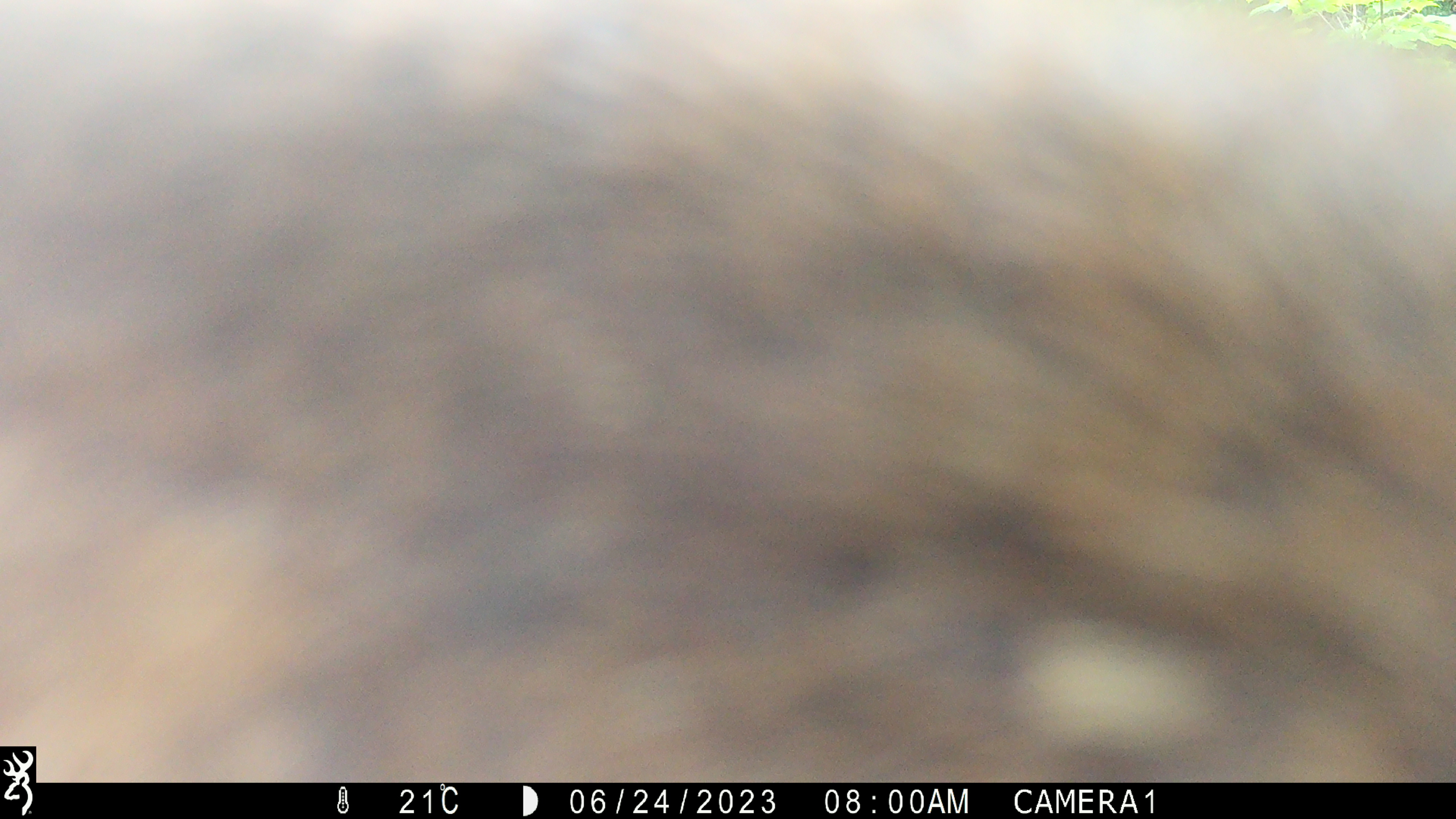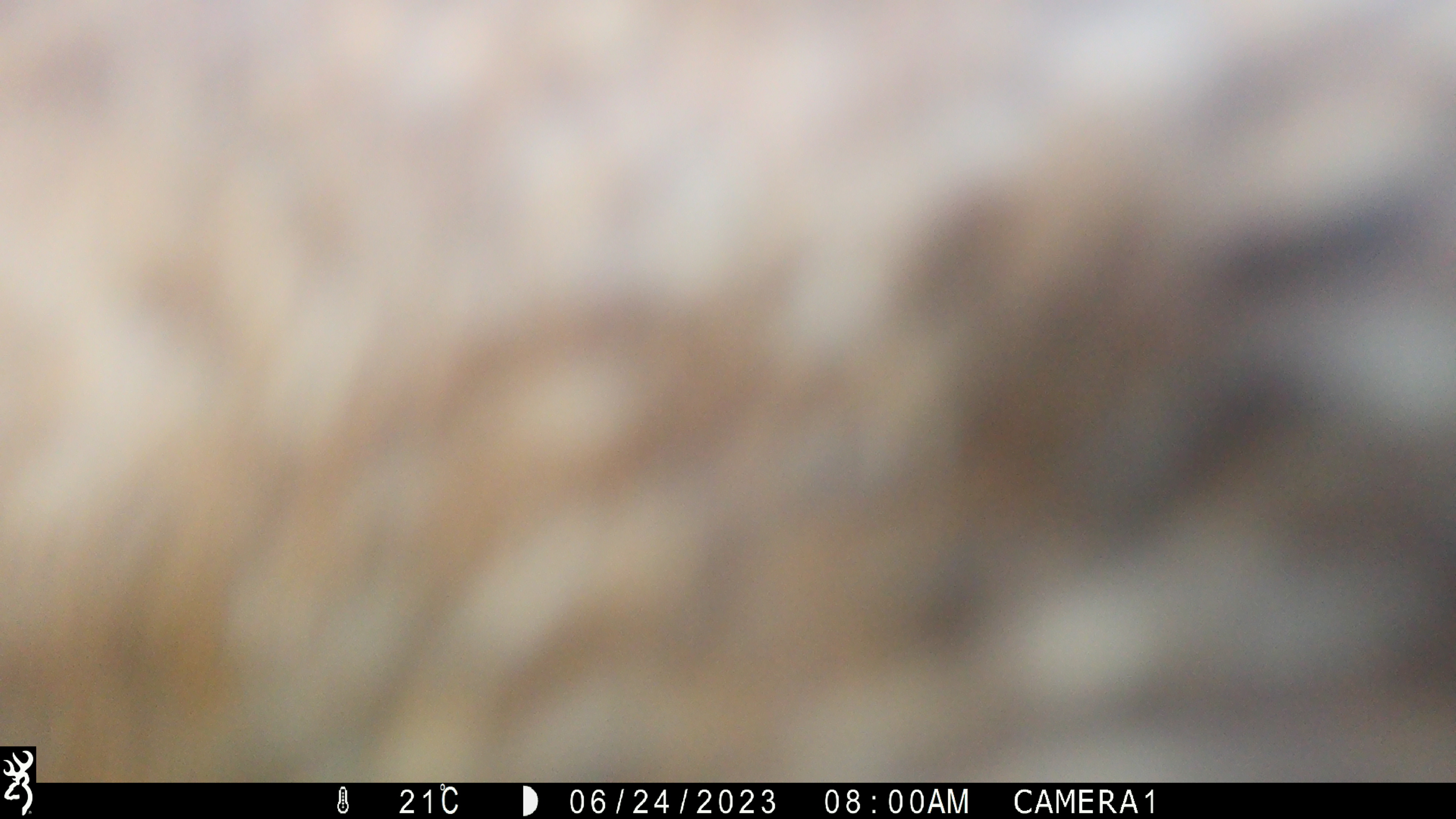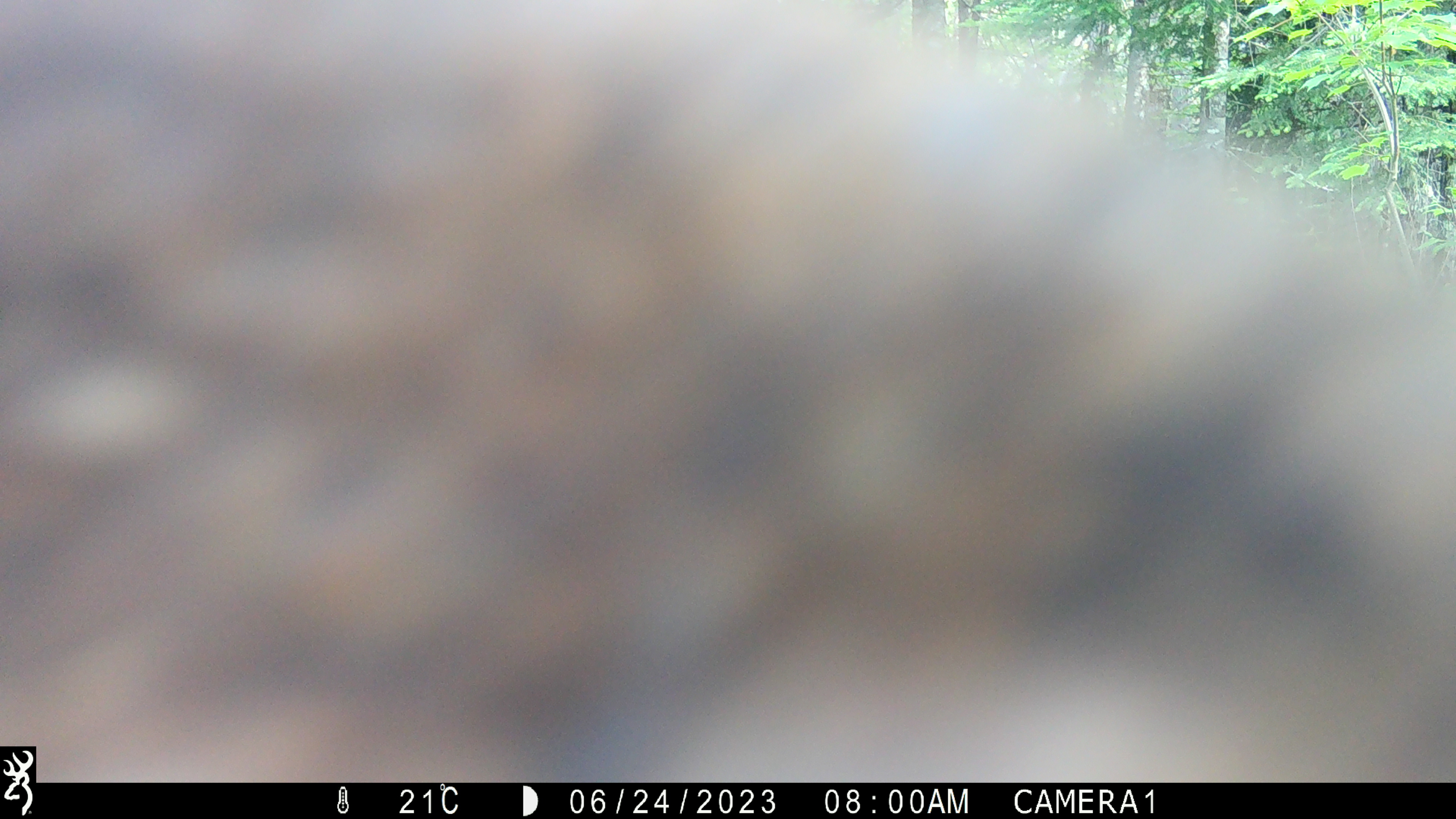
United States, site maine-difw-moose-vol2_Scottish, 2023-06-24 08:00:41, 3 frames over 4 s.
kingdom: Animalia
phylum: Chordata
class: Mammalia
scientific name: Mammalia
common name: mammal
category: mammal sp.